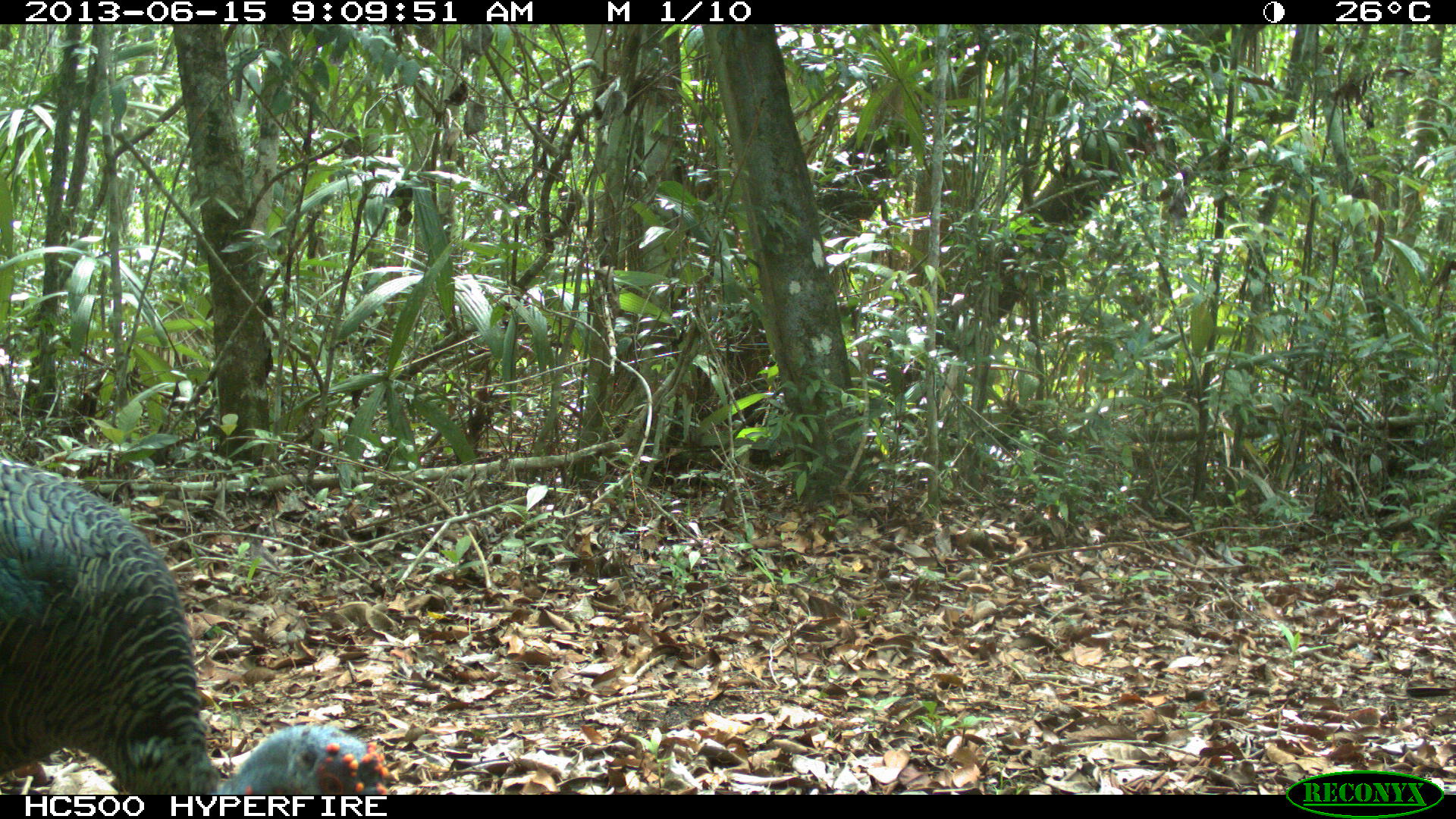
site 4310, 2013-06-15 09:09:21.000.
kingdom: Animalia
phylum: Chordata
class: Aves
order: Galliformes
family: Phasianidae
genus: Meleagris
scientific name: Meleagris ocellata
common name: ocellated turkey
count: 1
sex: male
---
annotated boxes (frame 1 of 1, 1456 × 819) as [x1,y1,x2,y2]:
meleagris ocellata: [0,458,393,792]